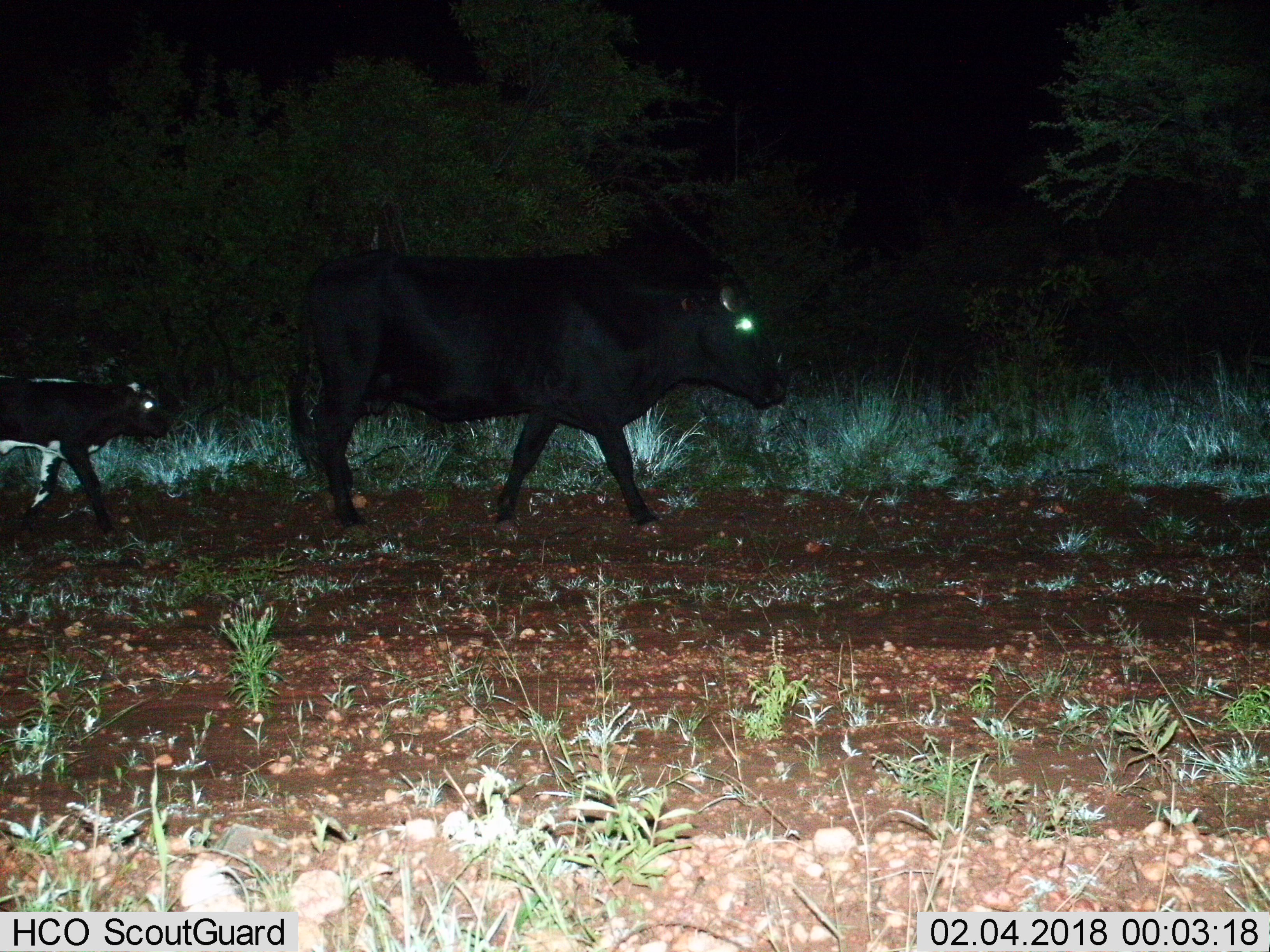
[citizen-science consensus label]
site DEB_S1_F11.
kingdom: Animalia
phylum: Chordata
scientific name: Vertebrata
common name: domestic animal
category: domesticanimal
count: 2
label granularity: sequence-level